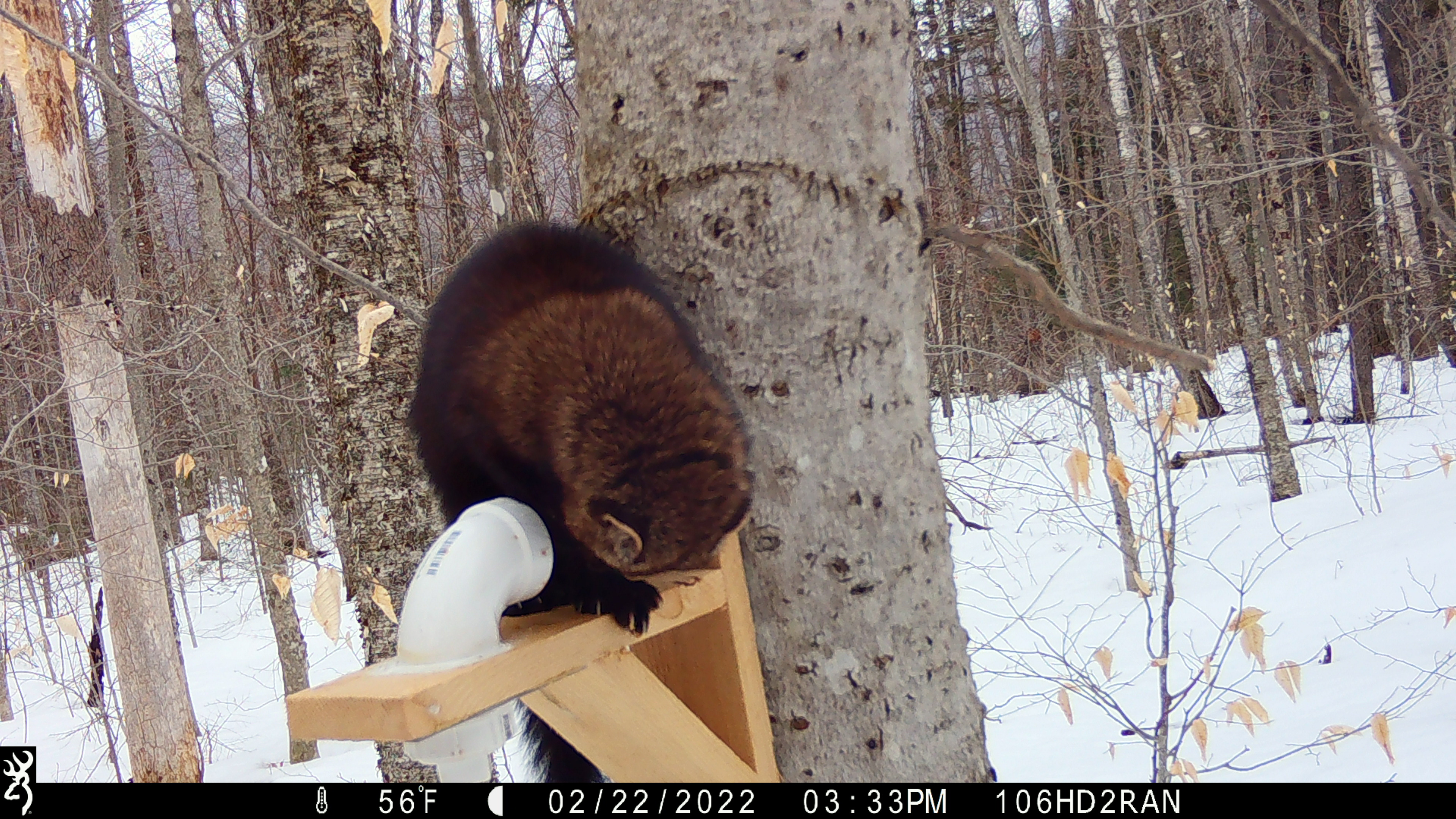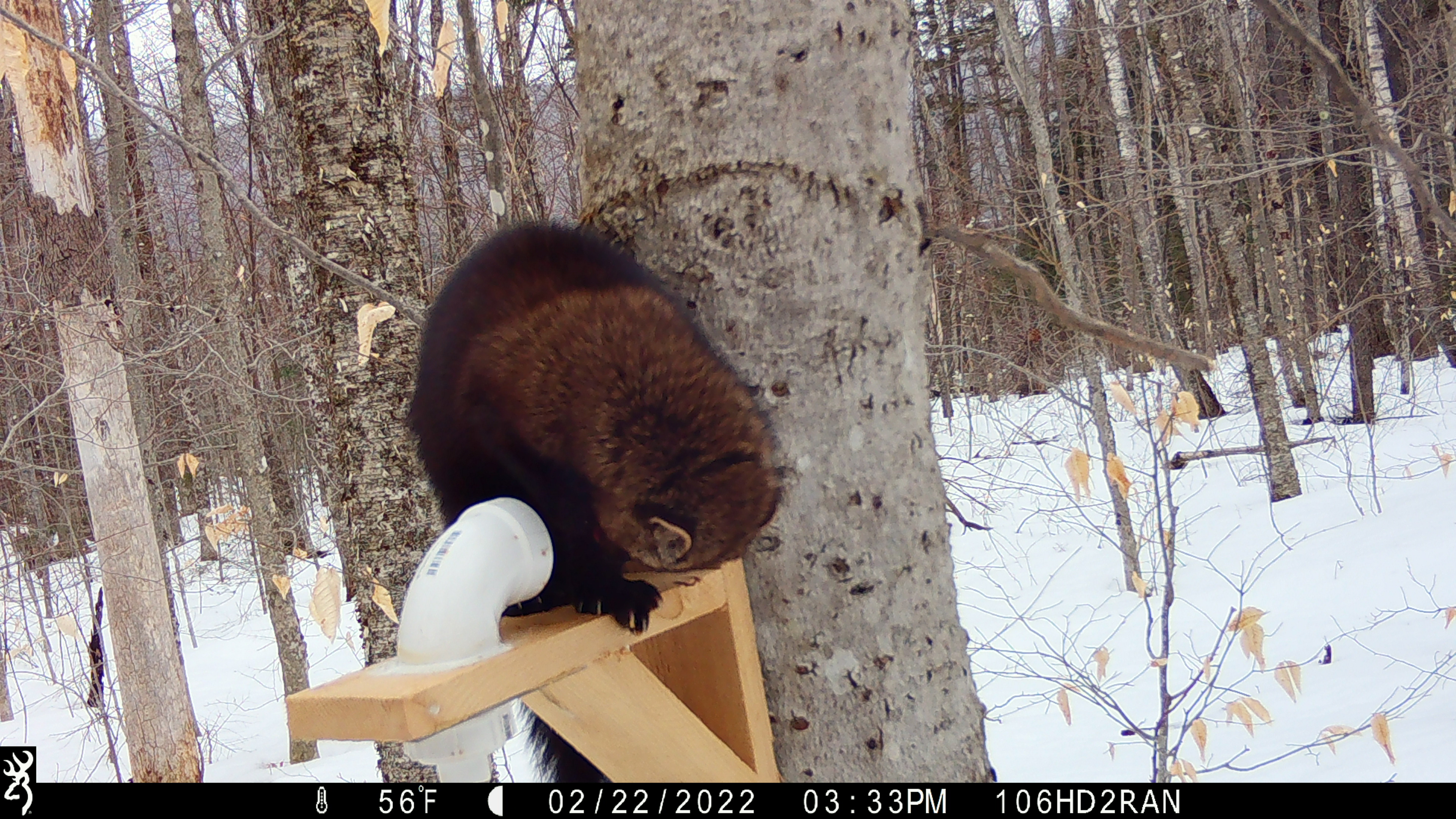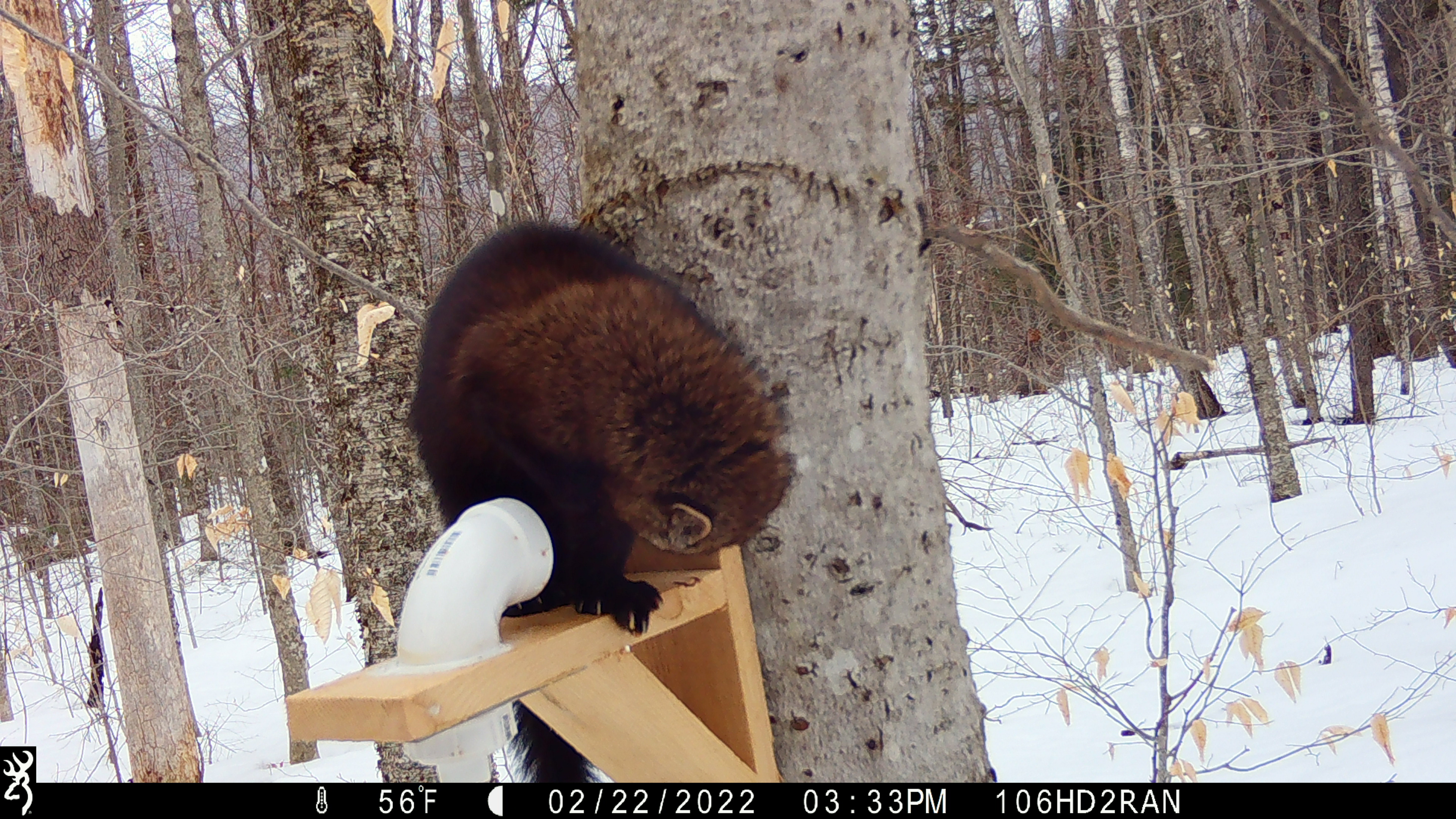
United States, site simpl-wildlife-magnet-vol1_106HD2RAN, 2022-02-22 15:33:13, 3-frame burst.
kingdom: Animalia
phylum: Chordata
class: Mammalia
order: Carnivora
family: Mustelidae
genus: Pekania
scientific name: Pekania pennanti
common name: fisher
Fisher (Pekania pennanti).